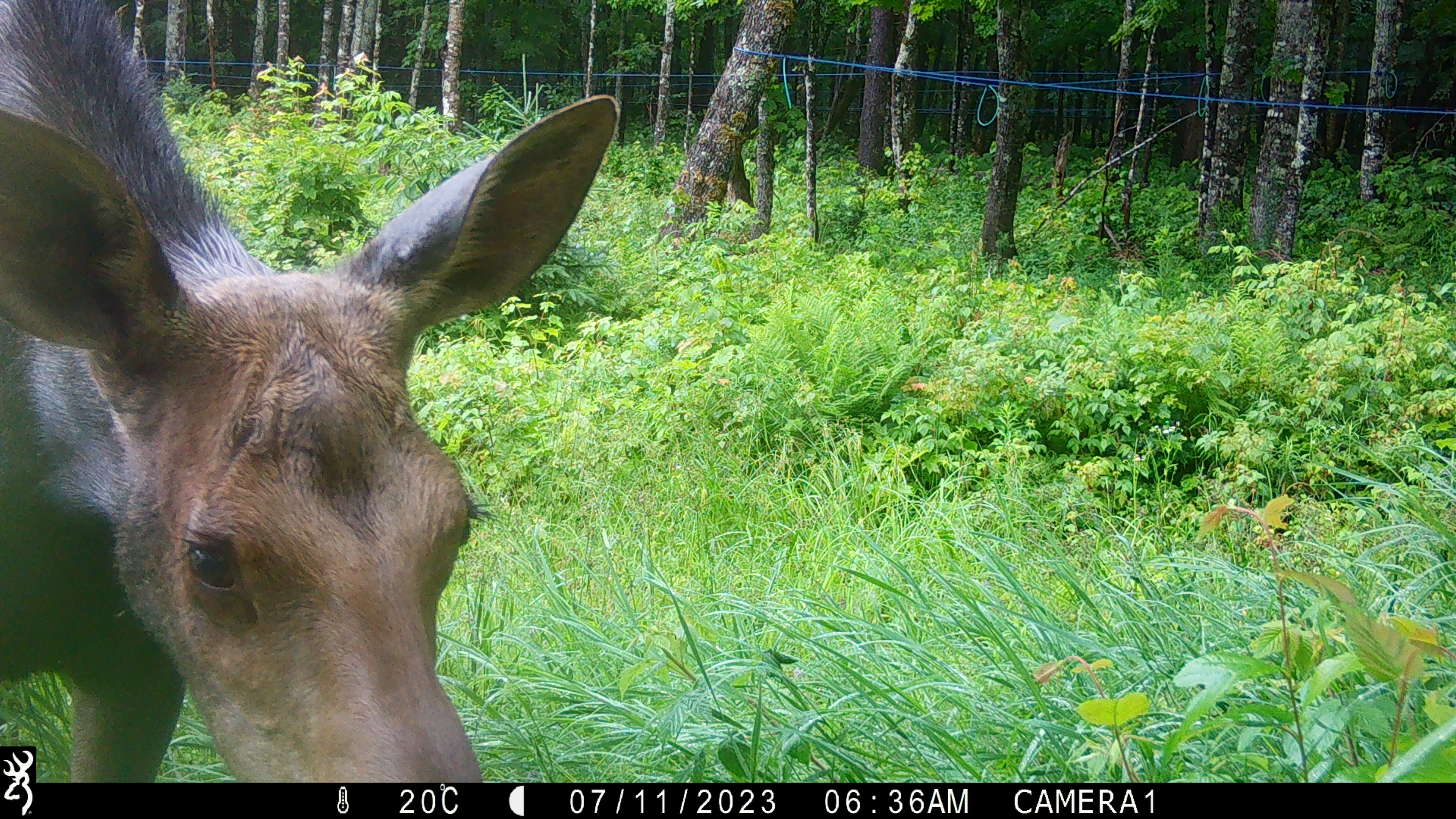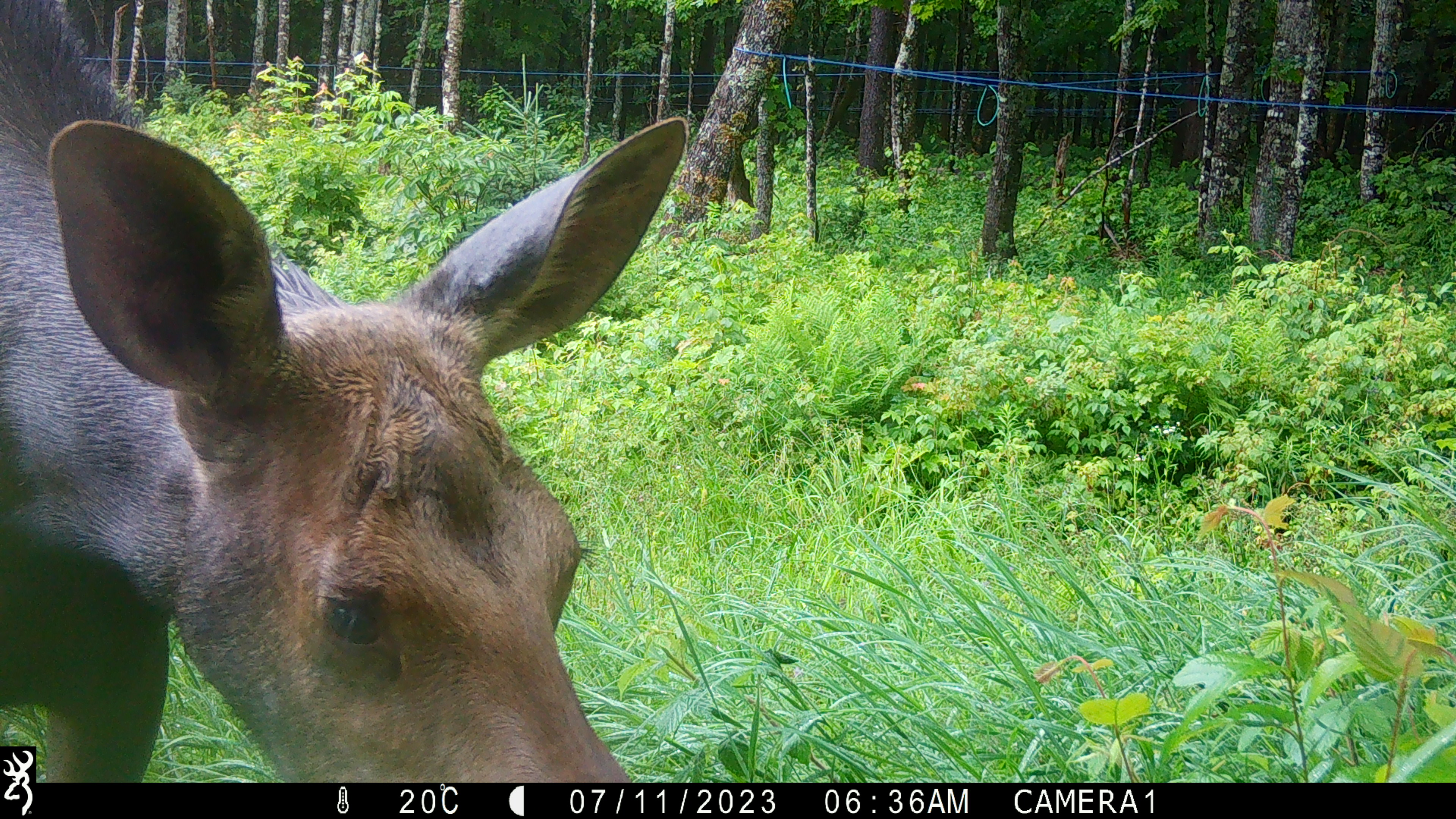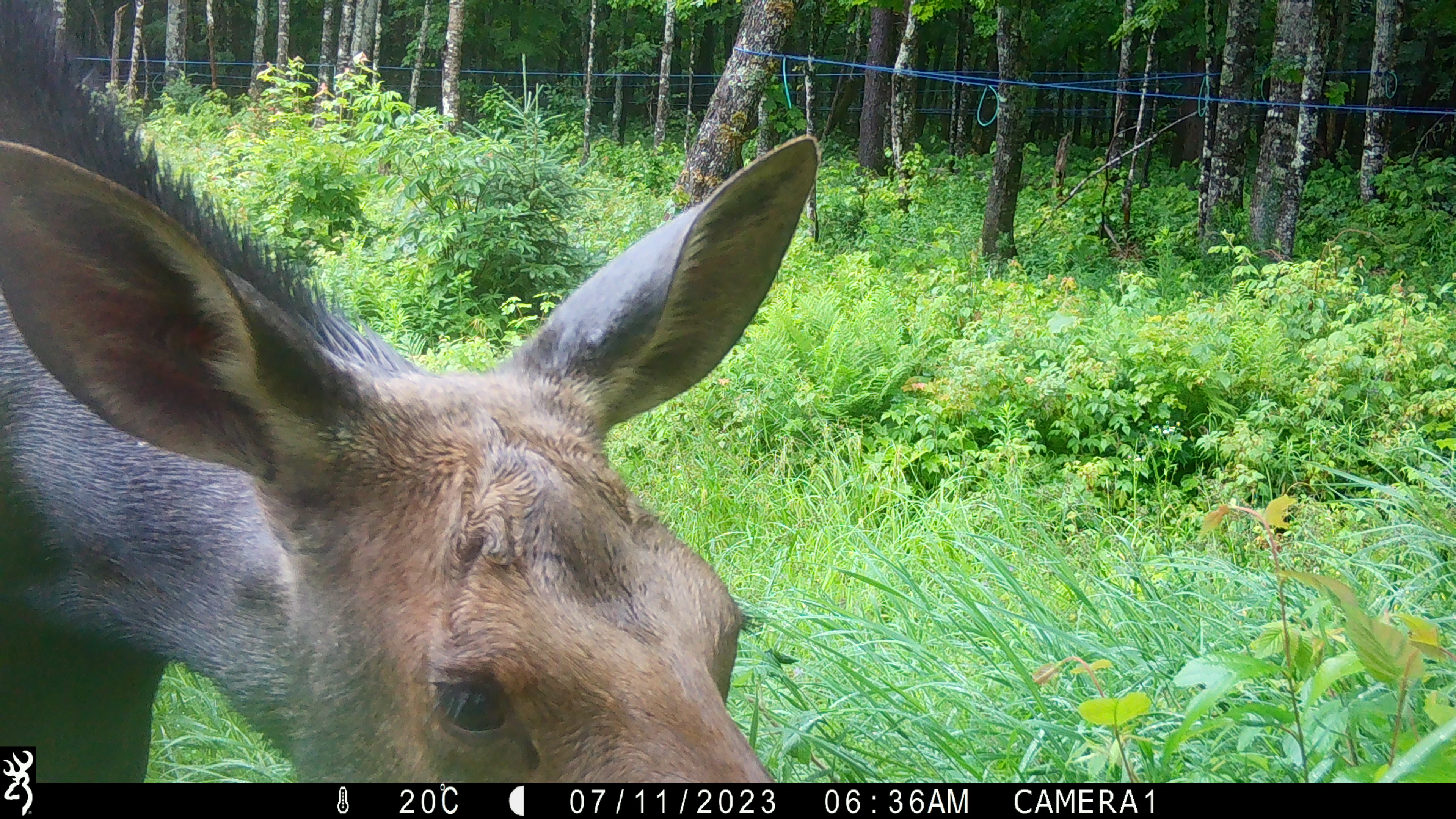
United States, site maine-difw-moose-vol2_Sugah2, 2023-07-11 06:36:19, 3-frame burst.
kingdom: Animalia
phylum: Chordata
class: Mammalia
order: Artiodactyla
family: Cervidae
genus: Alces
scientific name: Alces alces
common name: moose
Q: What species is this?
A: Moose (Alces alces).